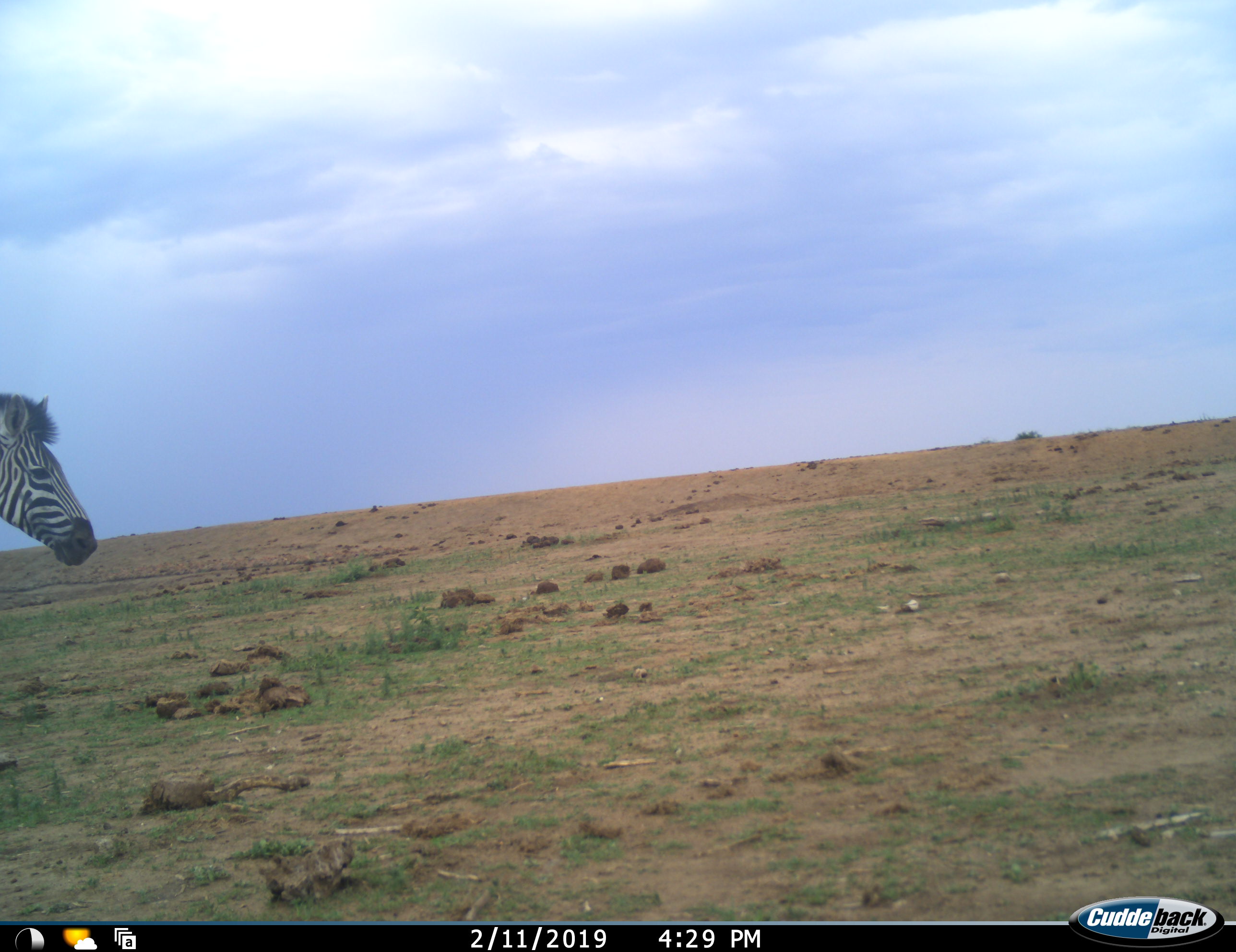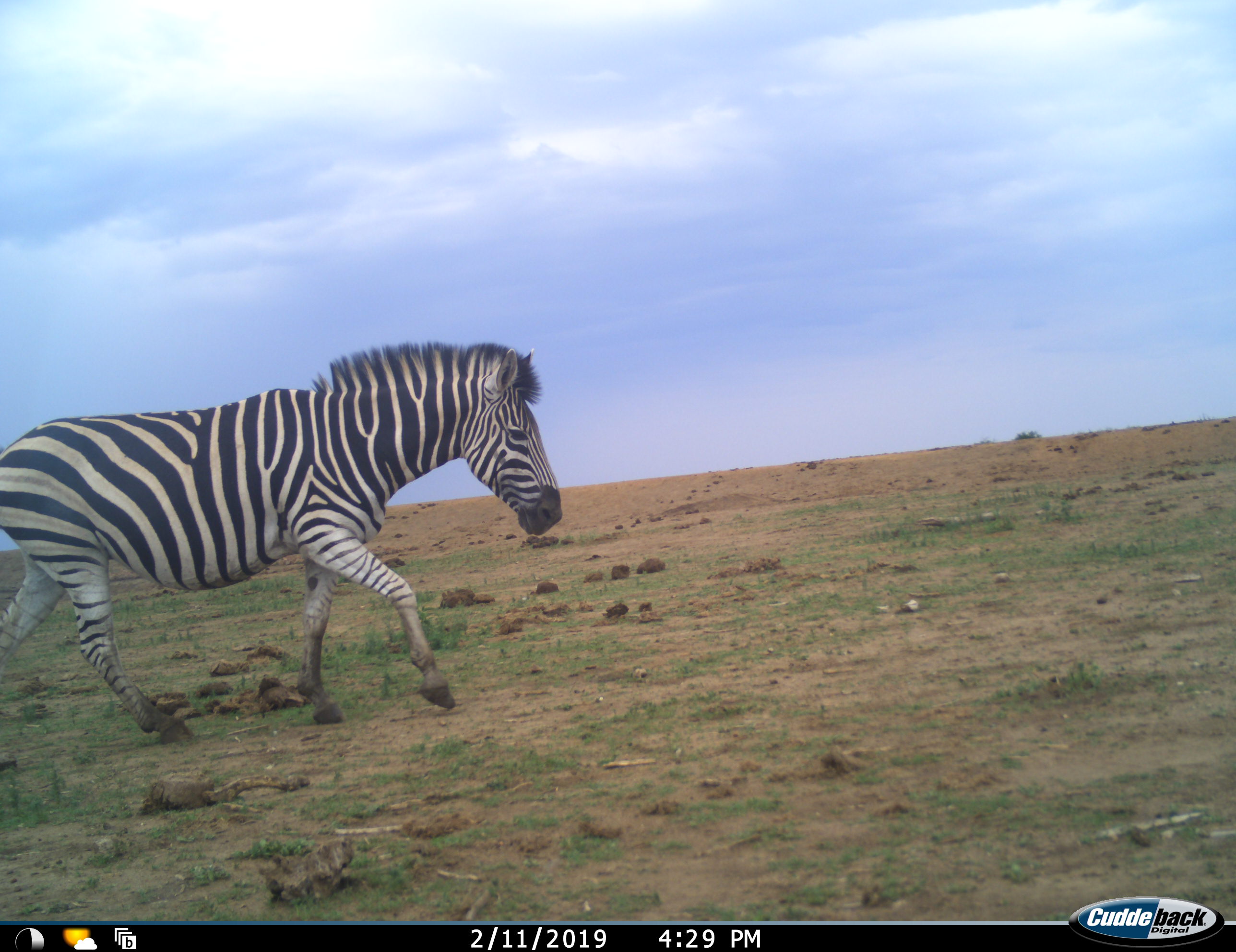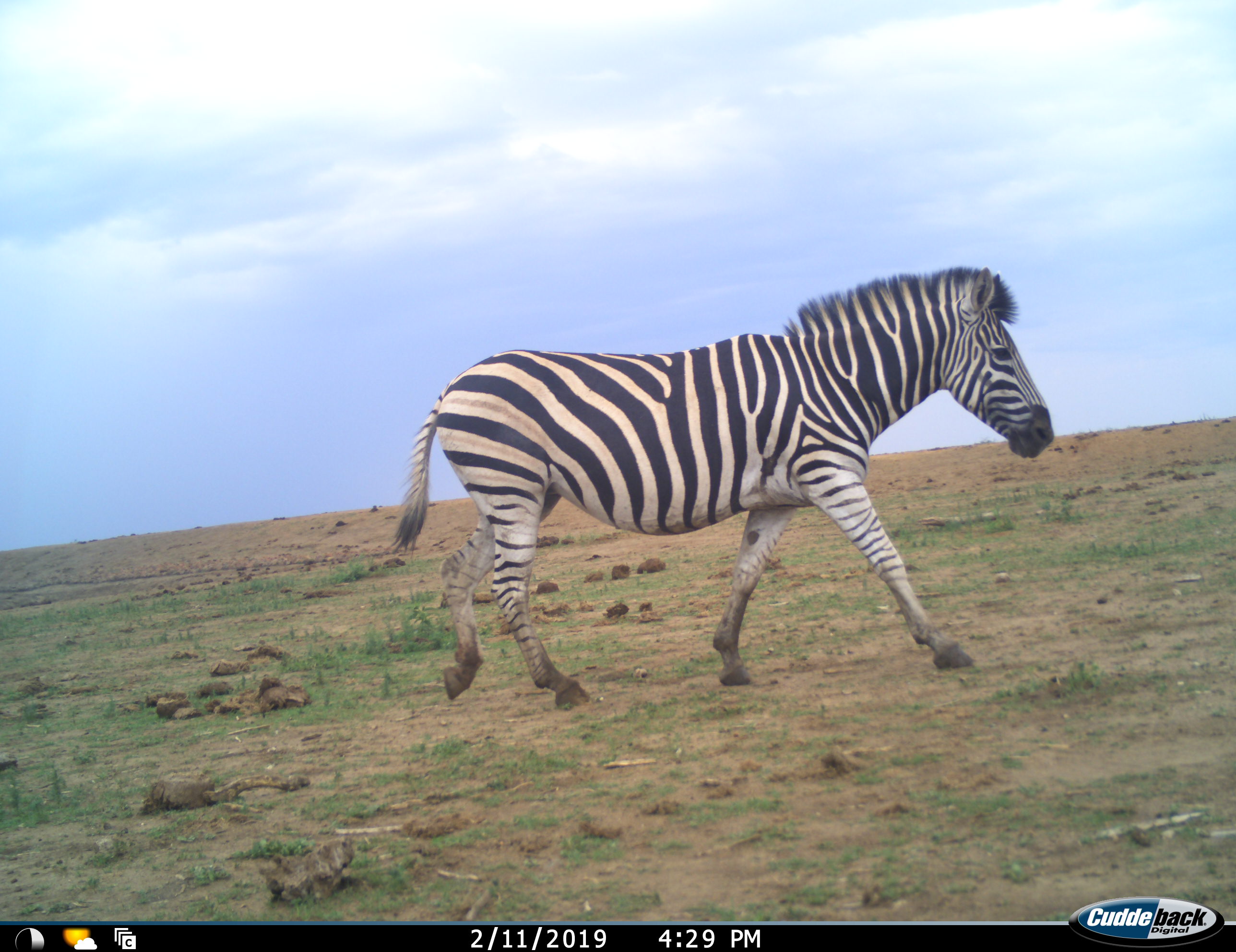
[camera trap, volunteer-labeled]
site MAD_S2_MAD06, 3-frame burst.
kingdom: Animalia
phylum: Chordata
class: Mammalia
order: Perissodactyla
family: Equidae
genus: Equus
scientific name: Equus quagga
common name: plains zebra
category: zebraplains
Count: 1.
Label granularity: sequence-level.